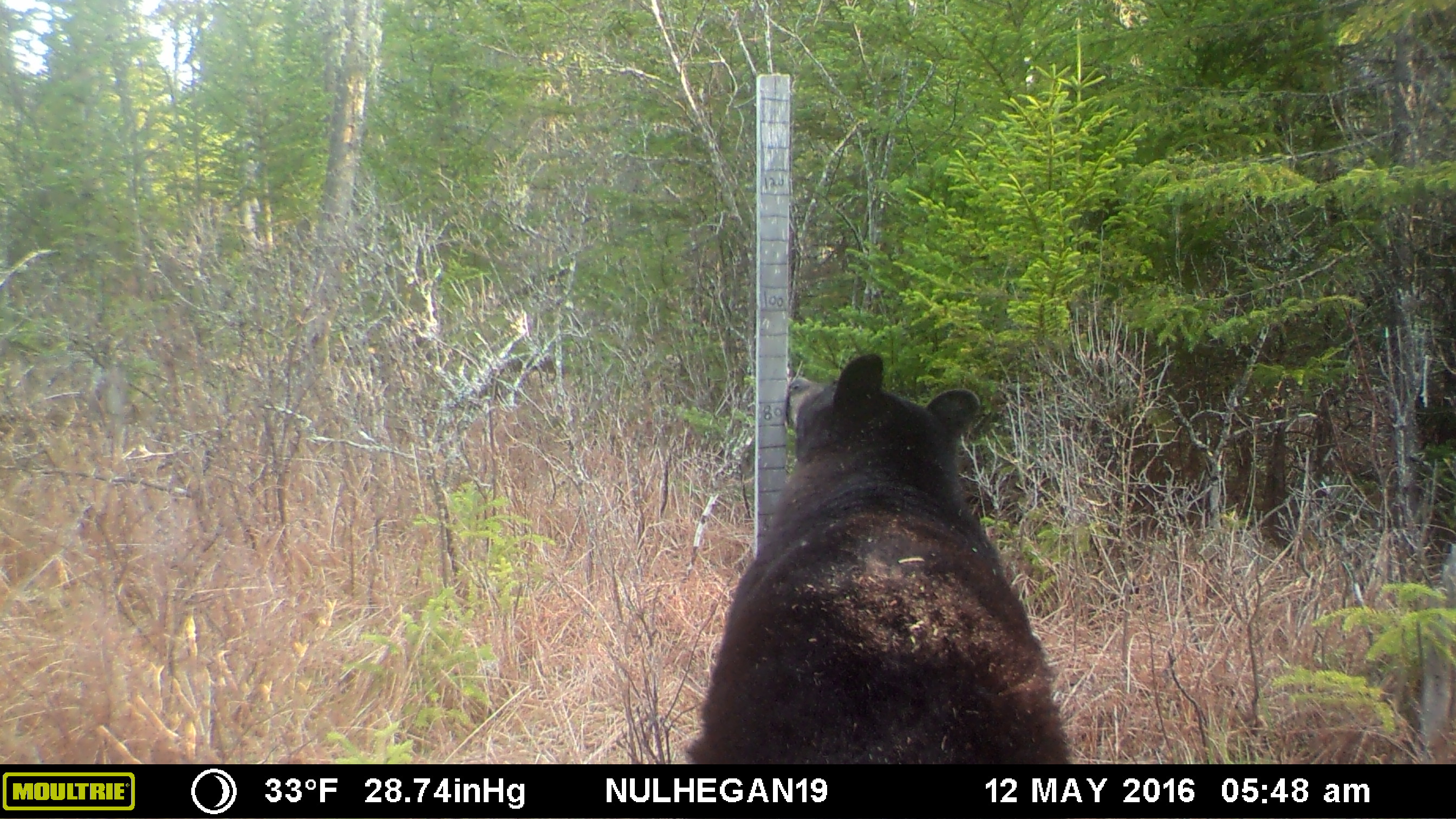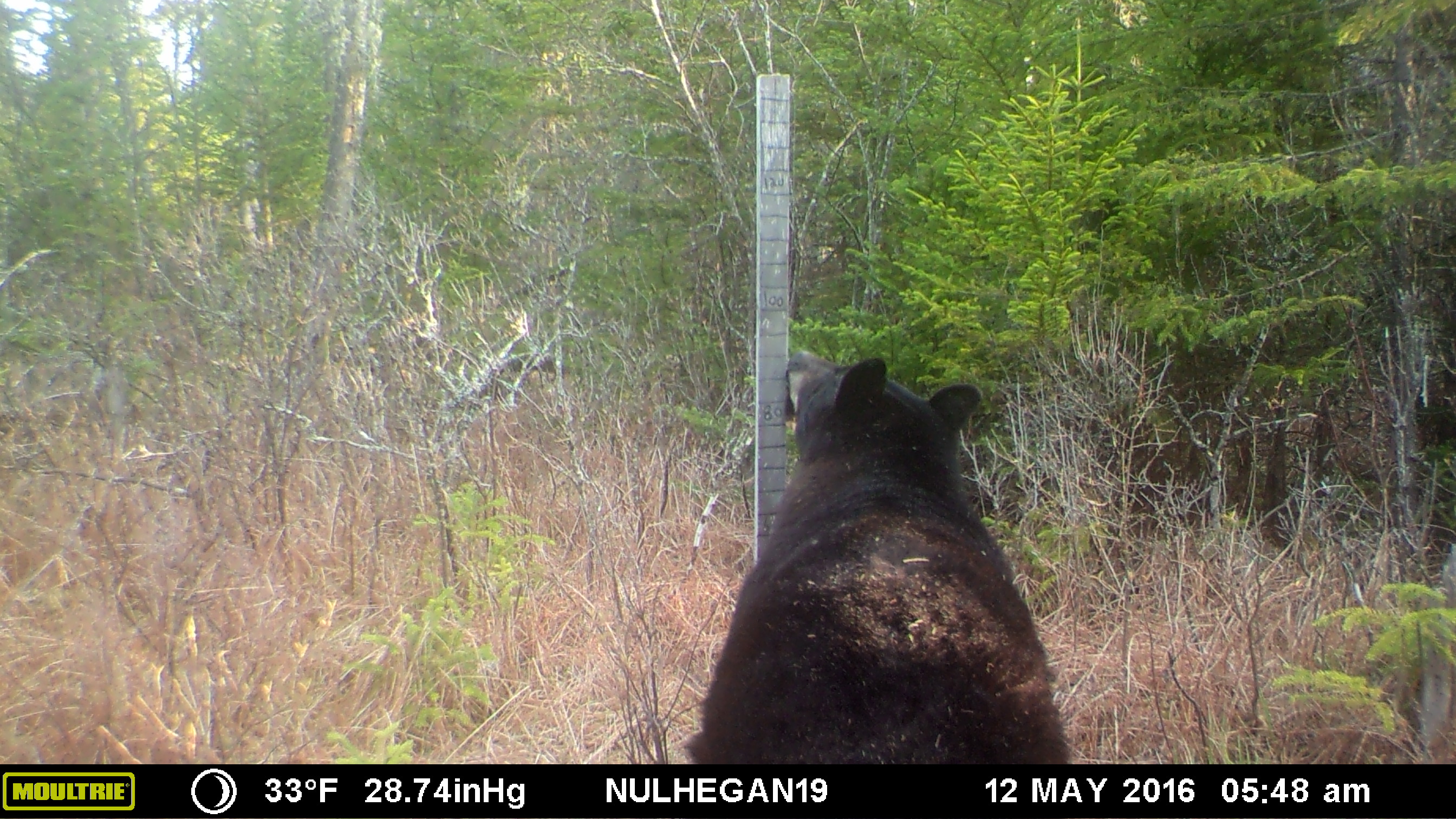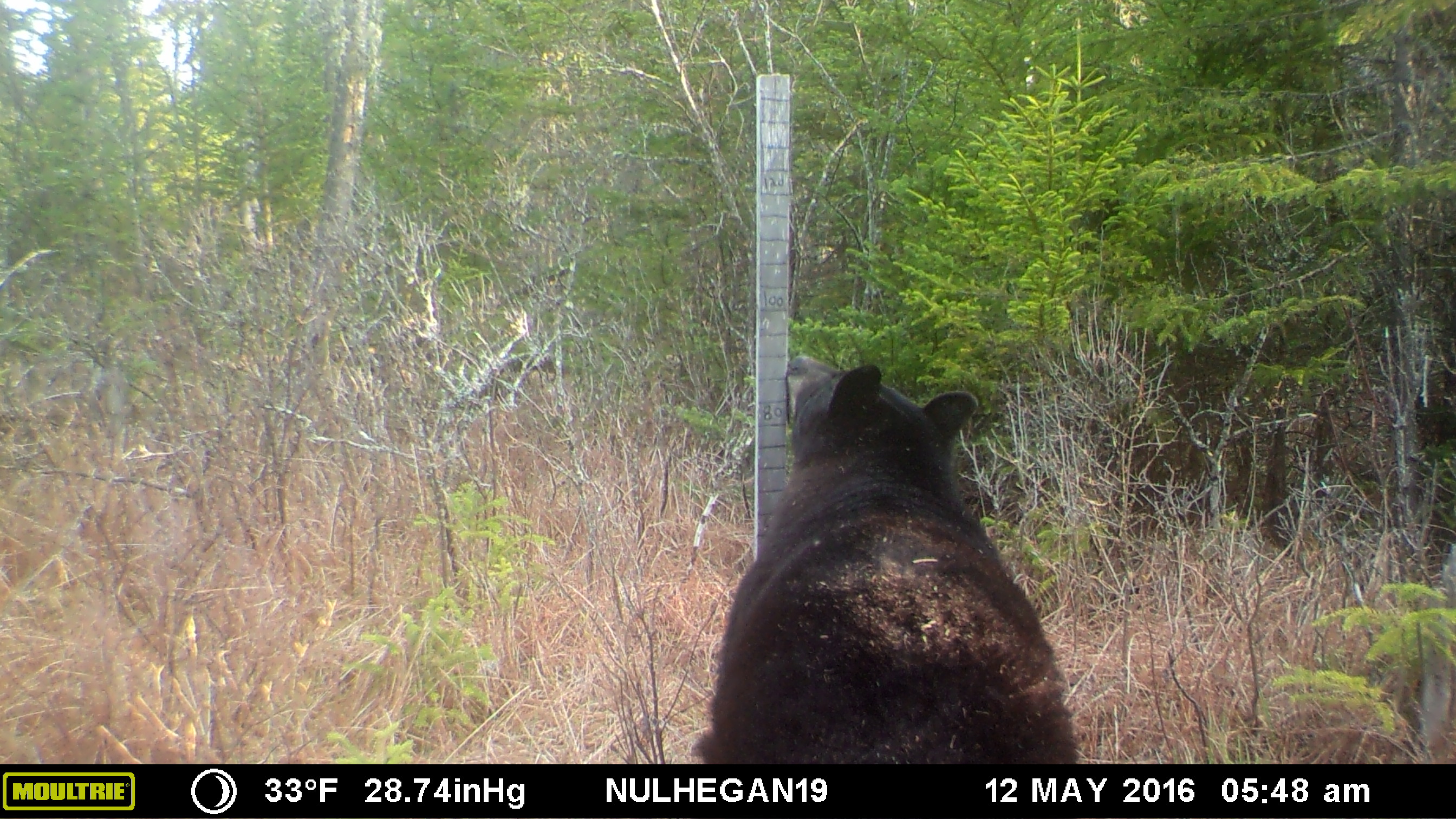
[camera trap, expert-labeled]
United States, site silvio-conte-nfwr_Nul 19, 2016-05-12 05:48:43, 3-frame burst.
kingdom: Animalia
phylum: Chordata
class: Mammalia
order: Carnivora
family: Ursidae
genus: Ursus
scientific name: Ursus americanus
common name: black bear